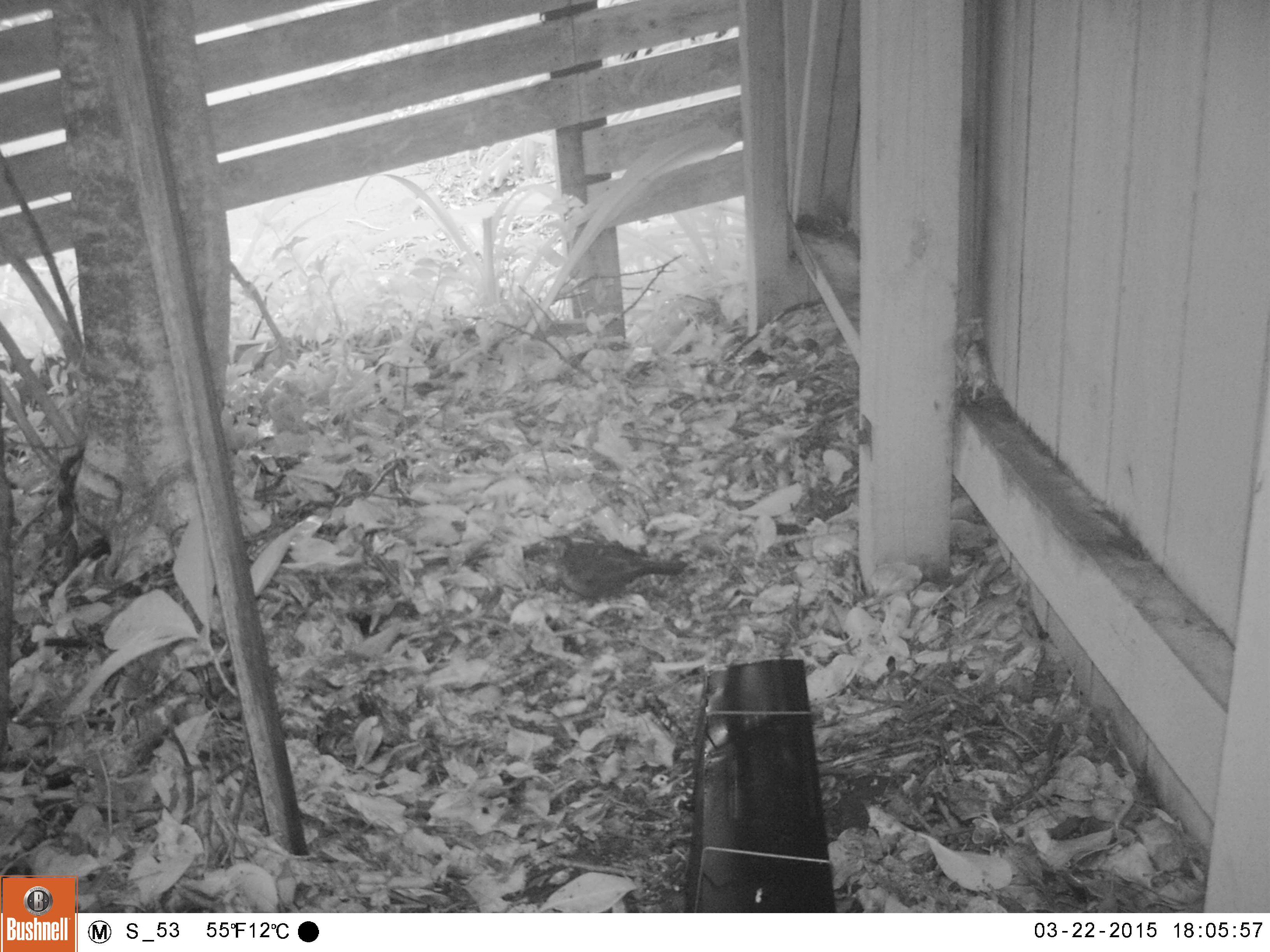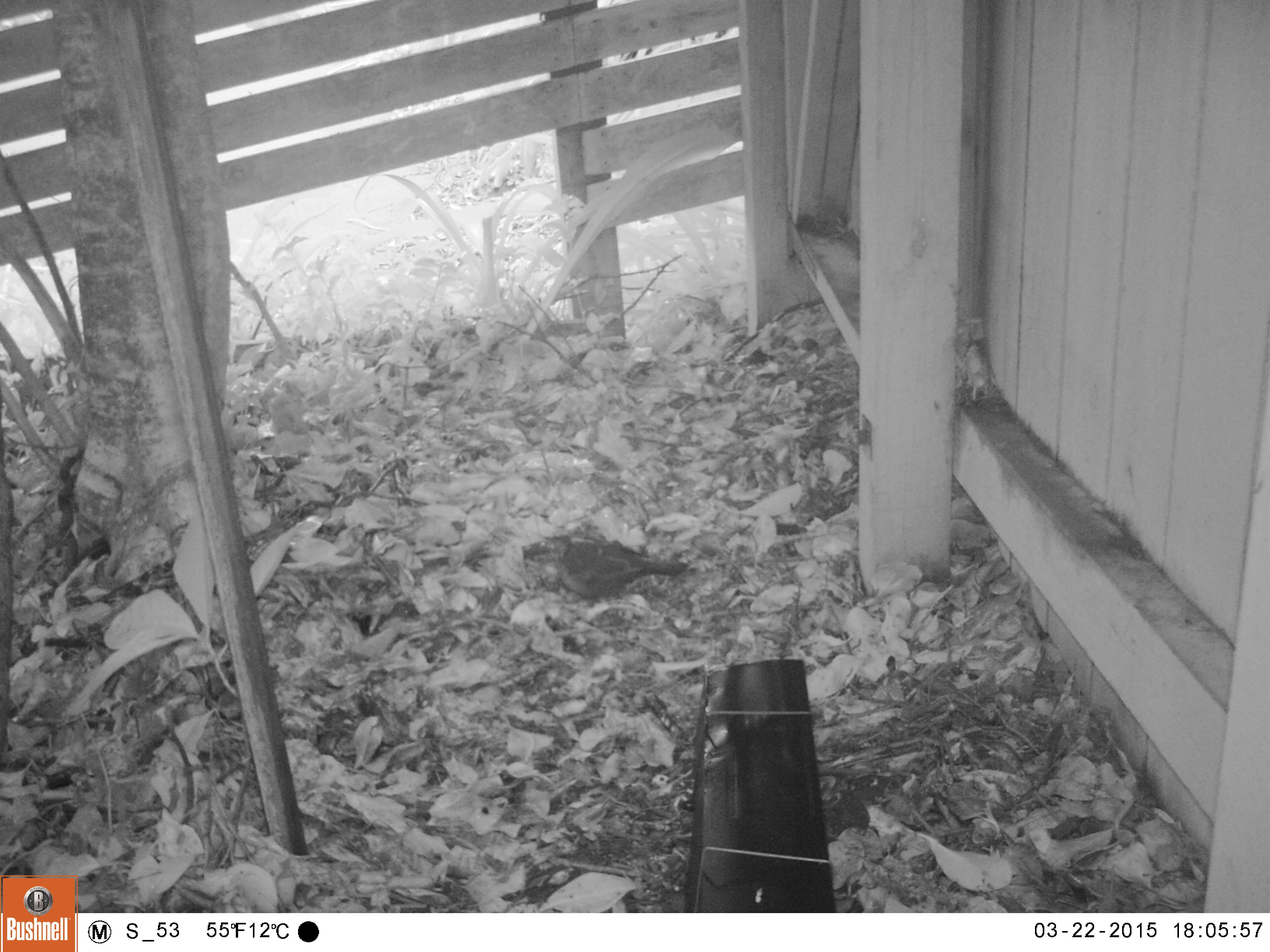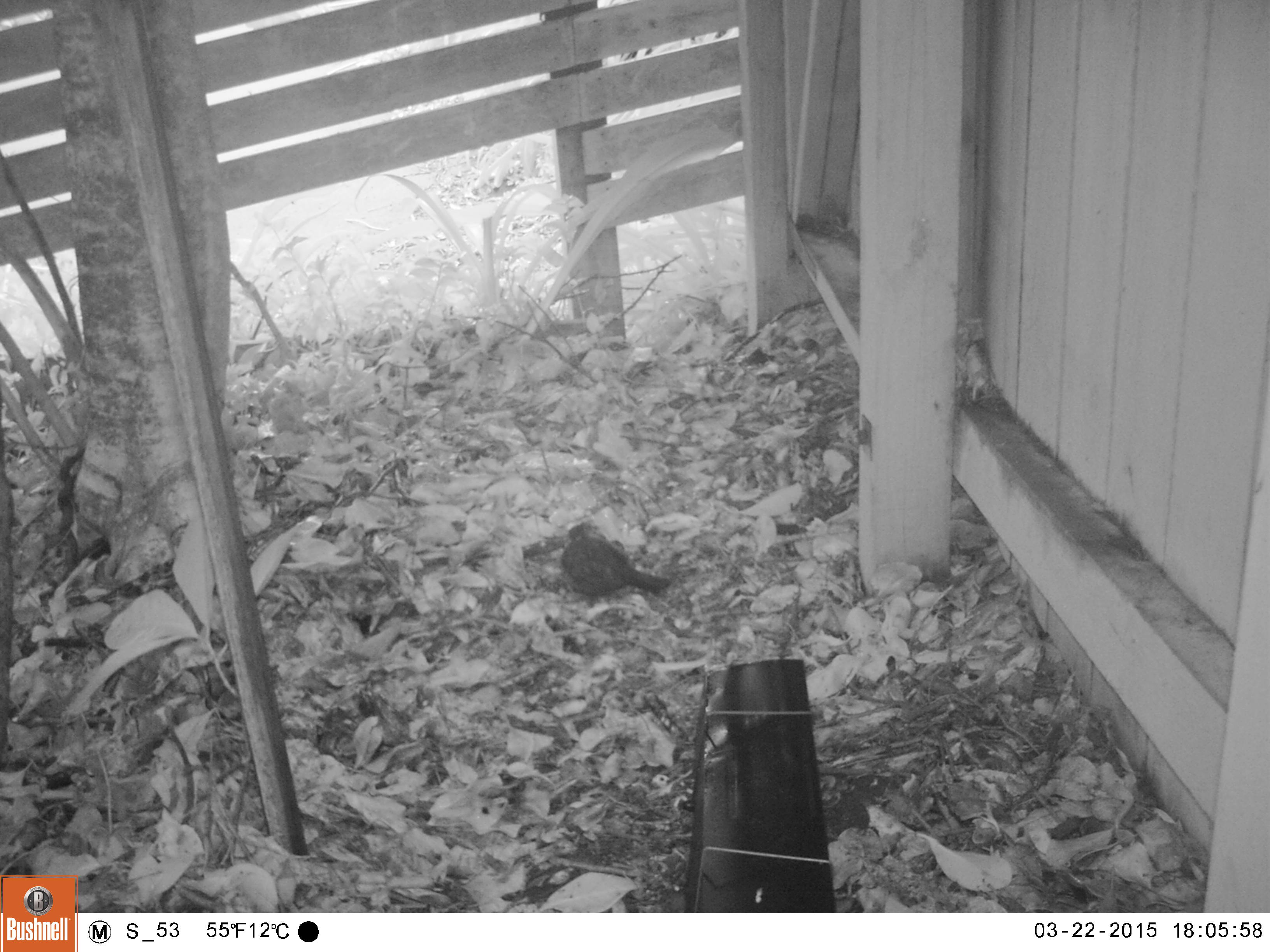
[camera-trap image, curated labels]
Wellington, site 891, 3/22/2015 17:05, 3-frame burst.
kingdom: Animalia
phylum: Chordata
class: Aves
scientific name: Aves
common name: bird